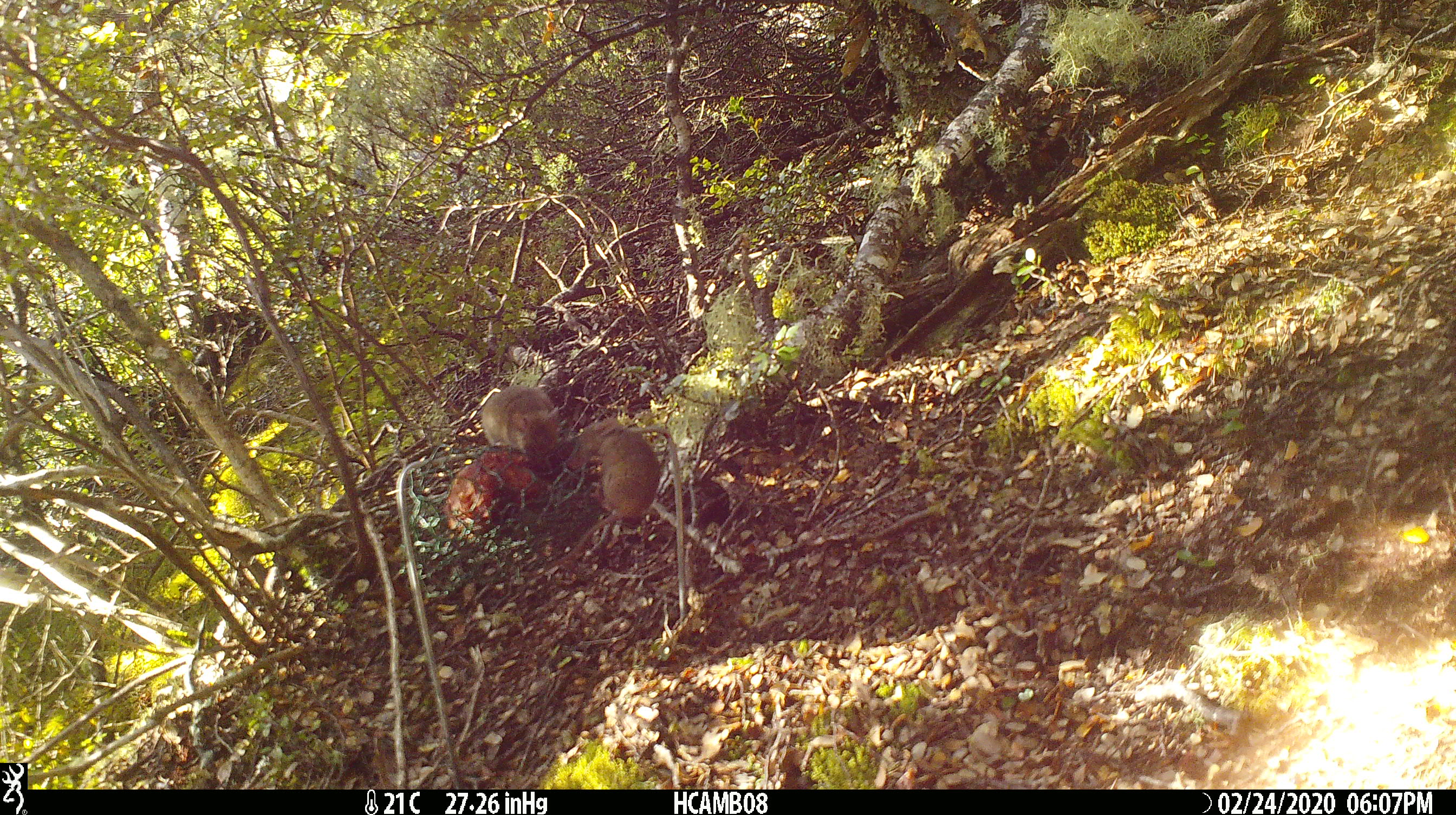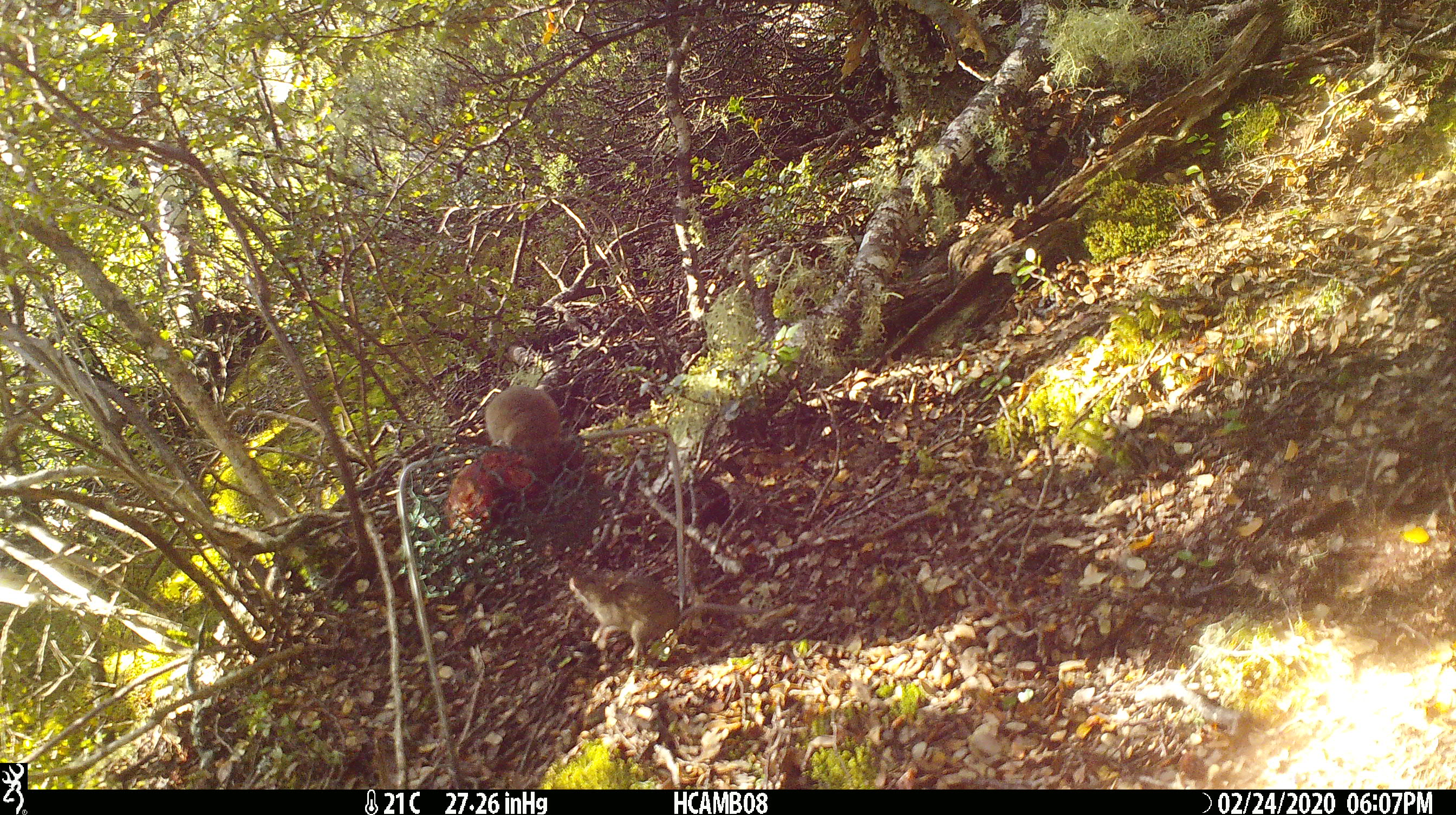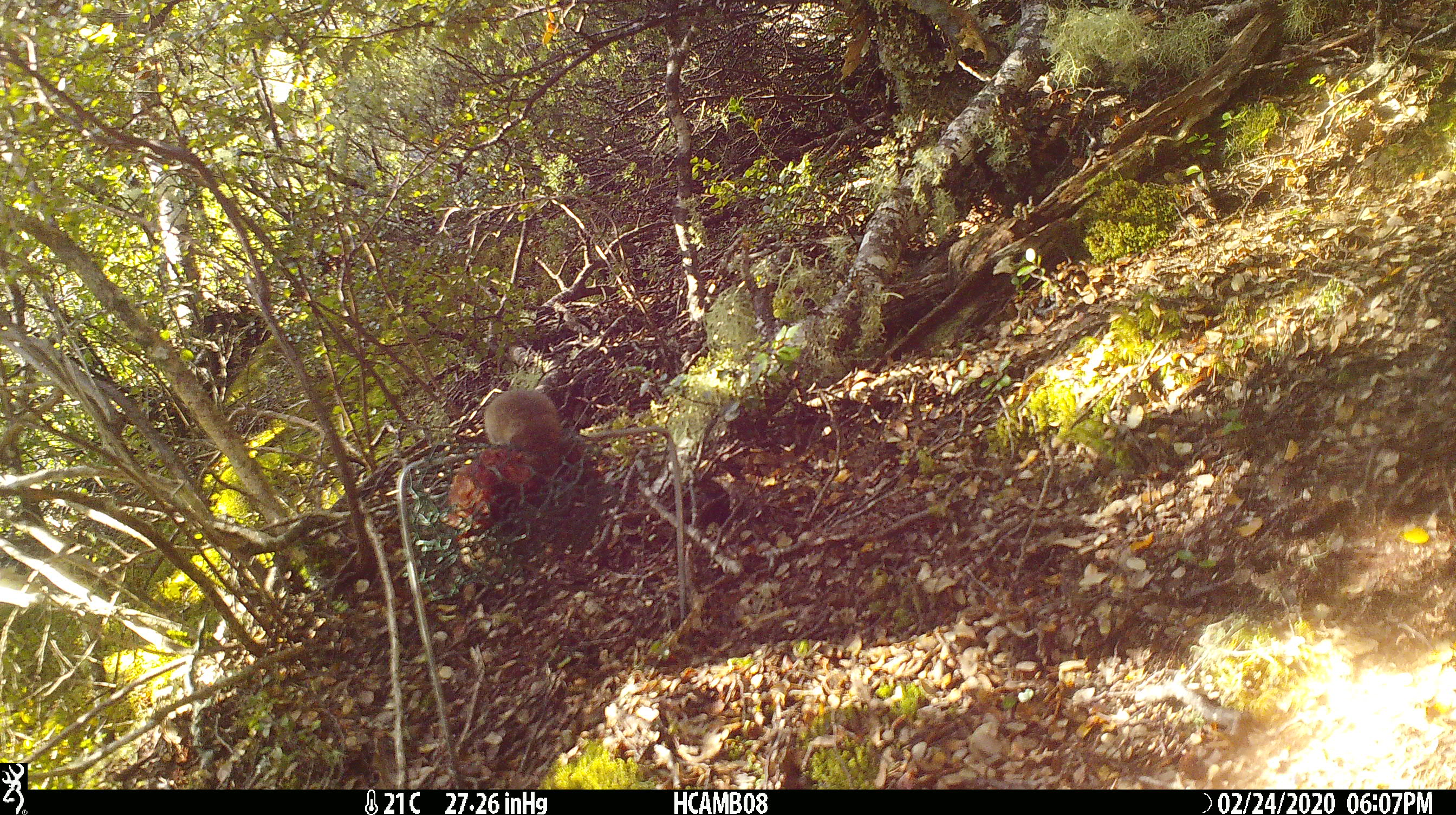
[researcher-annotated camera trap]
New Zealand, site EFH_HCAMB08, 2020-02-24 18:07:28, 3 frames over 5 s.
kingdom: Animalia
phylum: Chordata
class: Mammalia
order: Rodentia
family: Muridae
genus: Mus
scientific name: Mus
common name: mouse